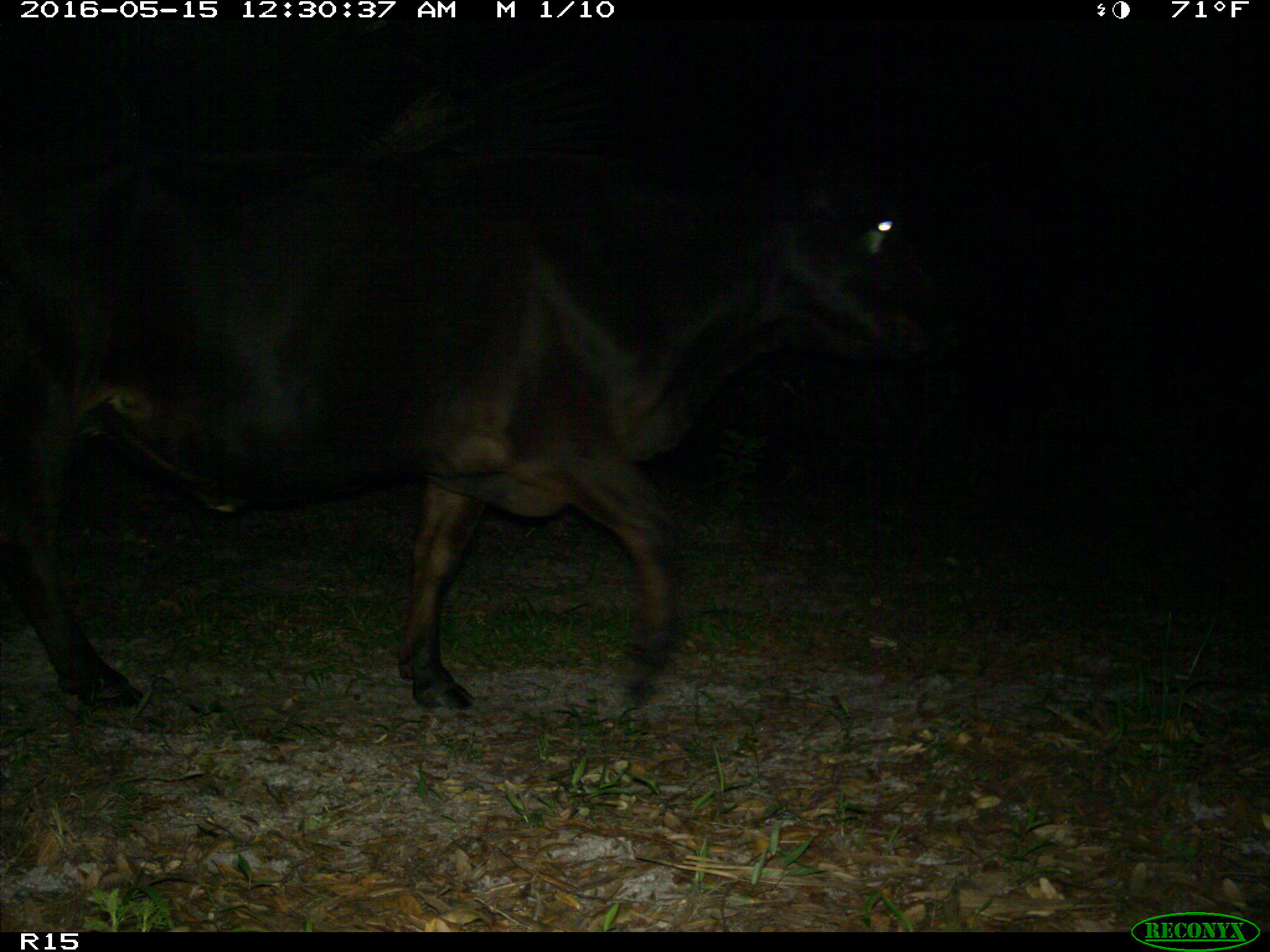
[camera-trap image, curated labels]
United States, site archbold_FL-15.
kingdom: Animalia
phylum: Chordata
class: Mammalia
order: Artiodactyla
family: Bovidae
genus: Bos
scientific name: Bos taurus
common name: domestic cow